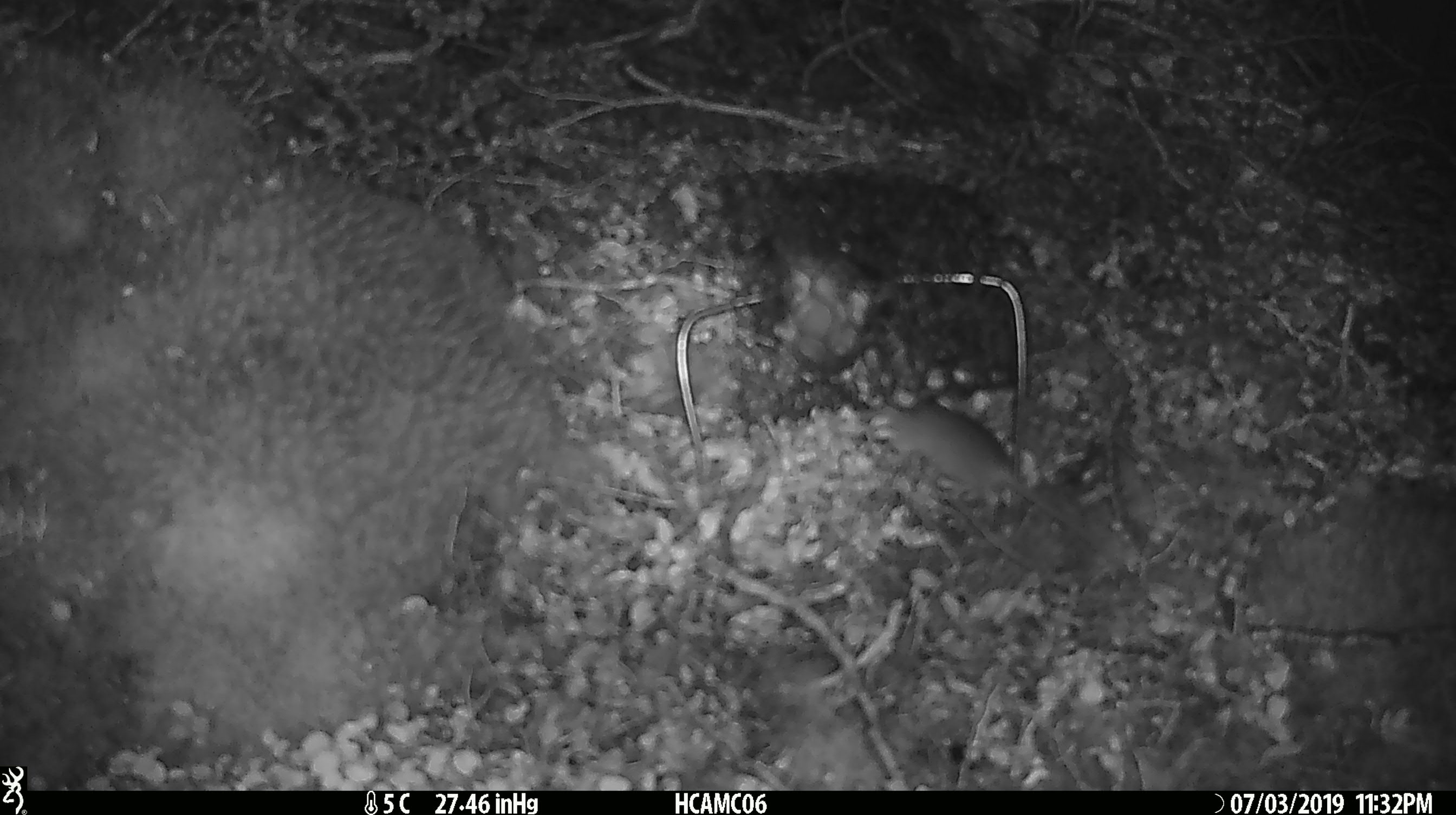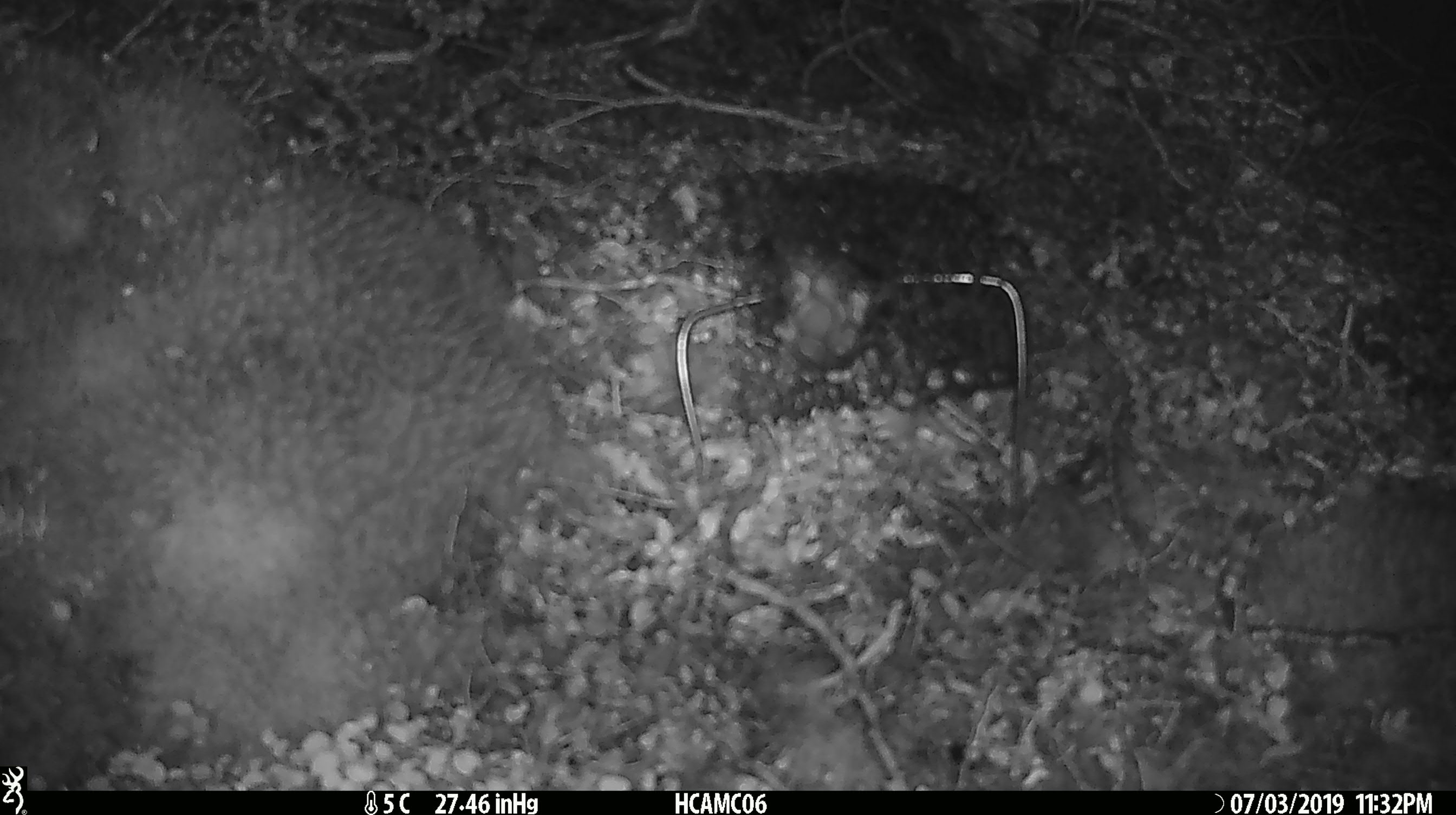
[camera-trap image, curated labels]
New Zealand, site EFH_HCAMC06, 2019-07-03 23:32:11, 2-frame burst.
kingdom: Animalia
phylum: Chordata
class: Mammalia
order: Rodentia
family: Muridae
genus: Mus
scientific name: Mus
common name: mouse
Mouse (Mus).